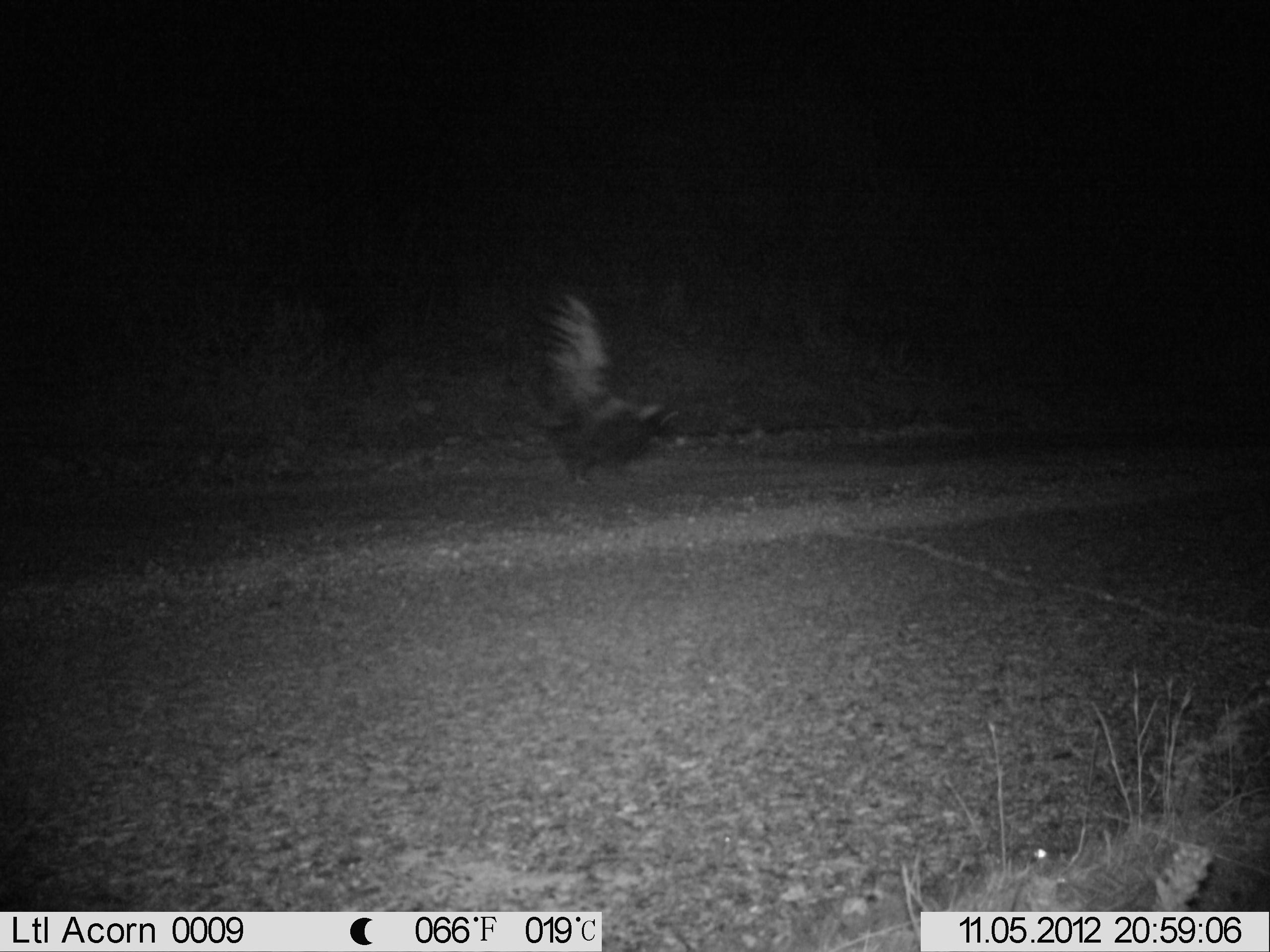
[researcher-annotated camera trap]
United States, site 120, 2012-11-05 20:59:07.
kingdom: Animalia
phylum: Chordata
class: Mammalia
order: Carnivora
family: Mephitidae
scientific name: Mephitidae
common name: skunk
Skunk (Mephitidae).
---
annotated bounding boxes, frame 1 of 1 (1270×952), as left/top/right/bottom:
skunk: 510/267/705/514